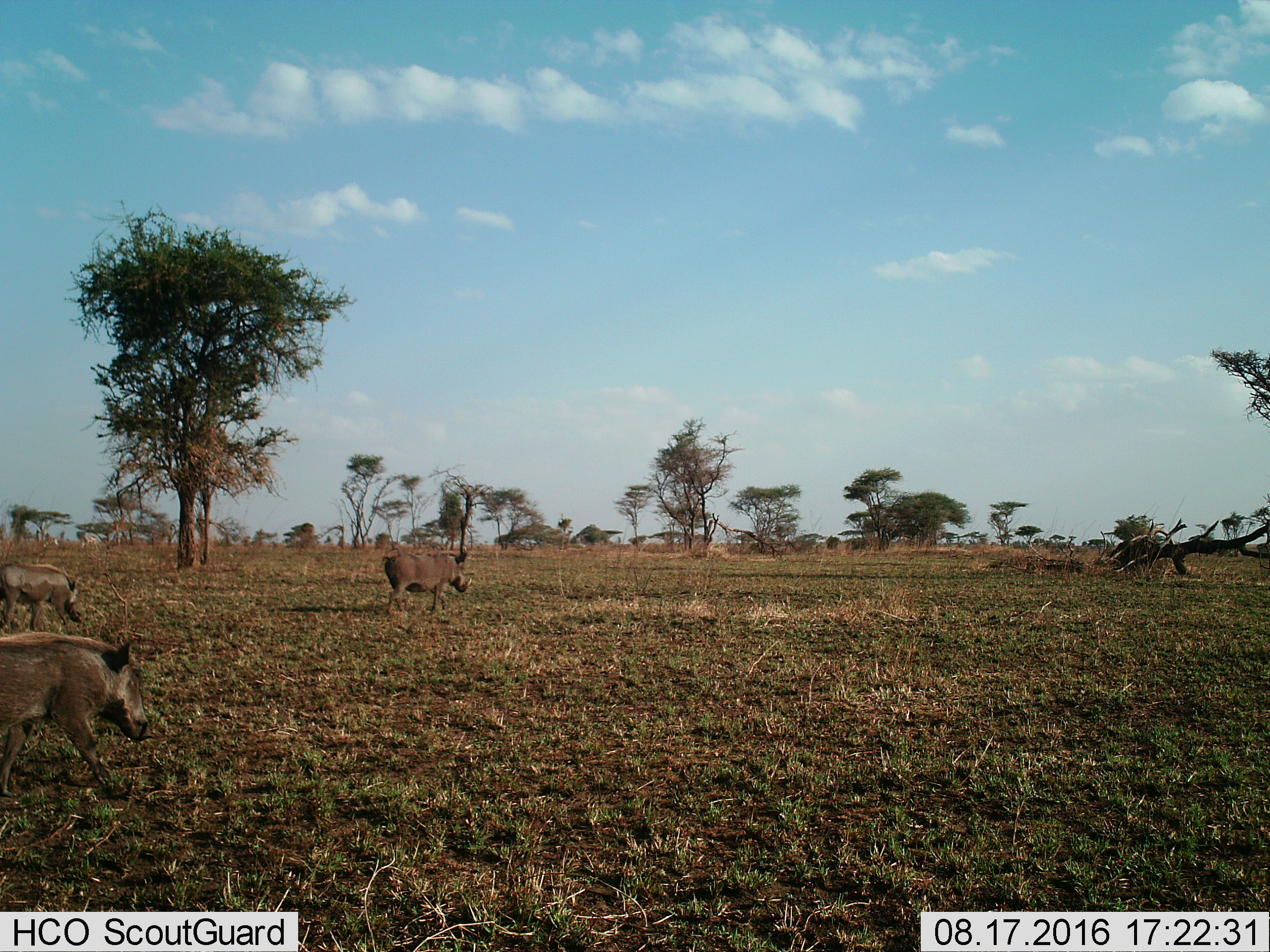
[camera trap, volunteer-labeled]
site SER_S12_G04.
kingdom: Animalia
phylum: Chordata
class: Mammalia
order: Artiodactyla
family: Suidae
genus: Phacochoerus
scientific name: Phacochoerus africanus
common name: warthog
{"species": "warthog (Phacochoerus africanus)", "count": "3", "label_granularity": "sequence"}